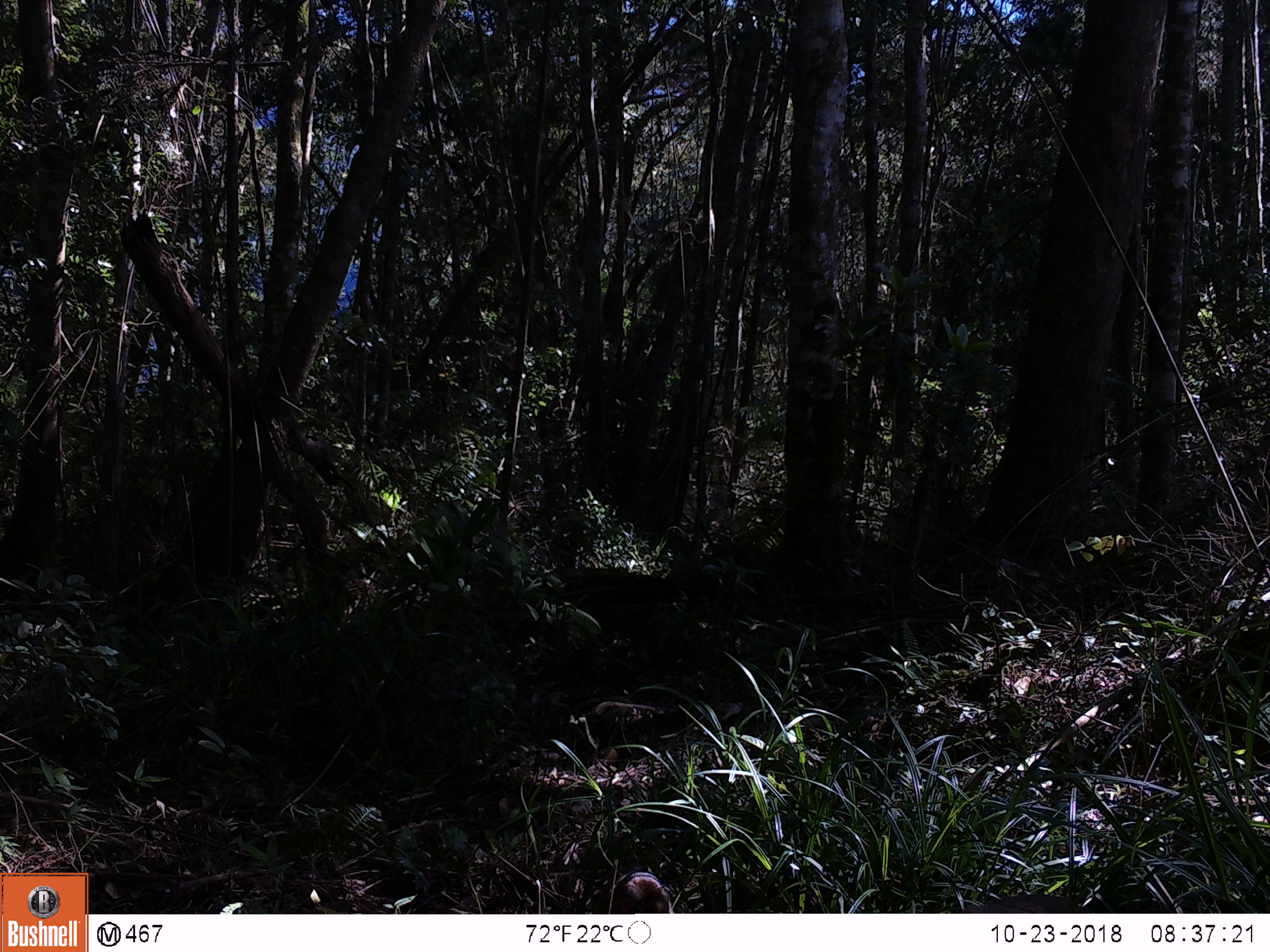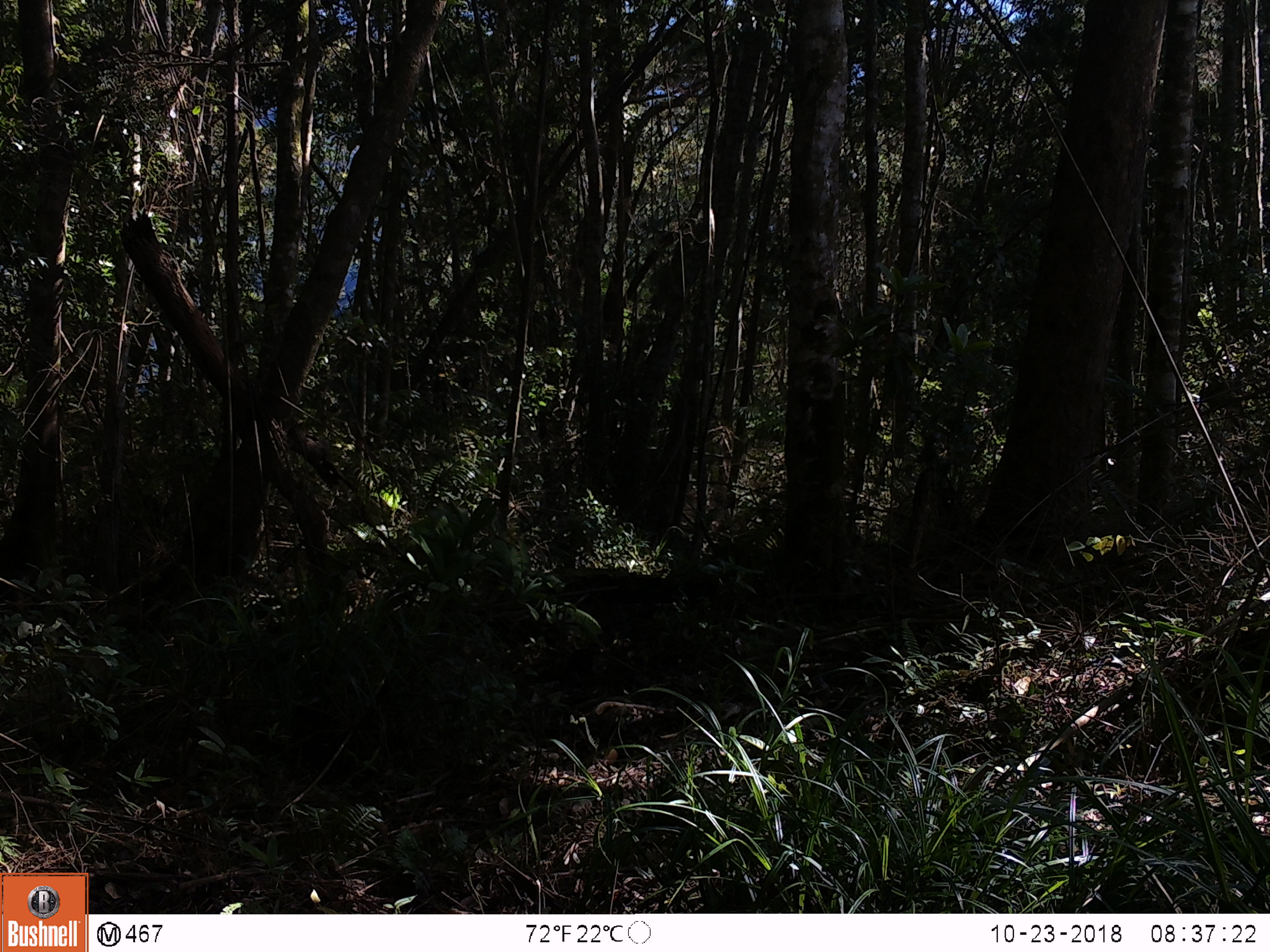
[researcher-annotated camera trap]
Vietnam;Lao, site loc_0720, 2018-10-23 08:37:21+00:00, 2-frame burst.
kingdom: Animalia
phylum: Chordata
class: Mammalia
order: Primates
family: Cercopithecidae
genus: Macaca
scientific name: Macaca arctoides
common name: stump-tailed macaque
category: stump tailed macaque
Stump tailed macaque (stump-tailed macaque) (Macaca arctoides). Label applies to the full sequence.